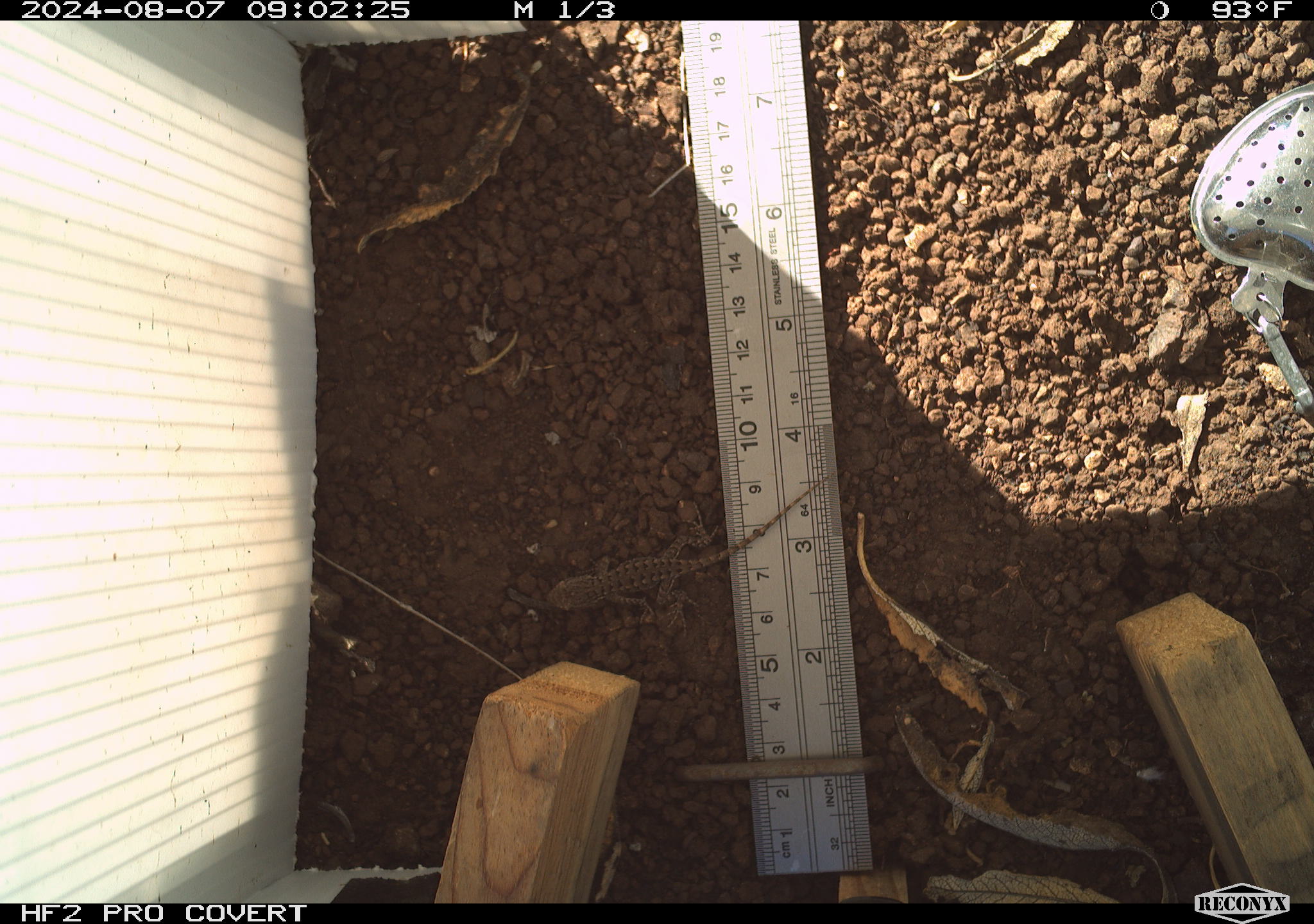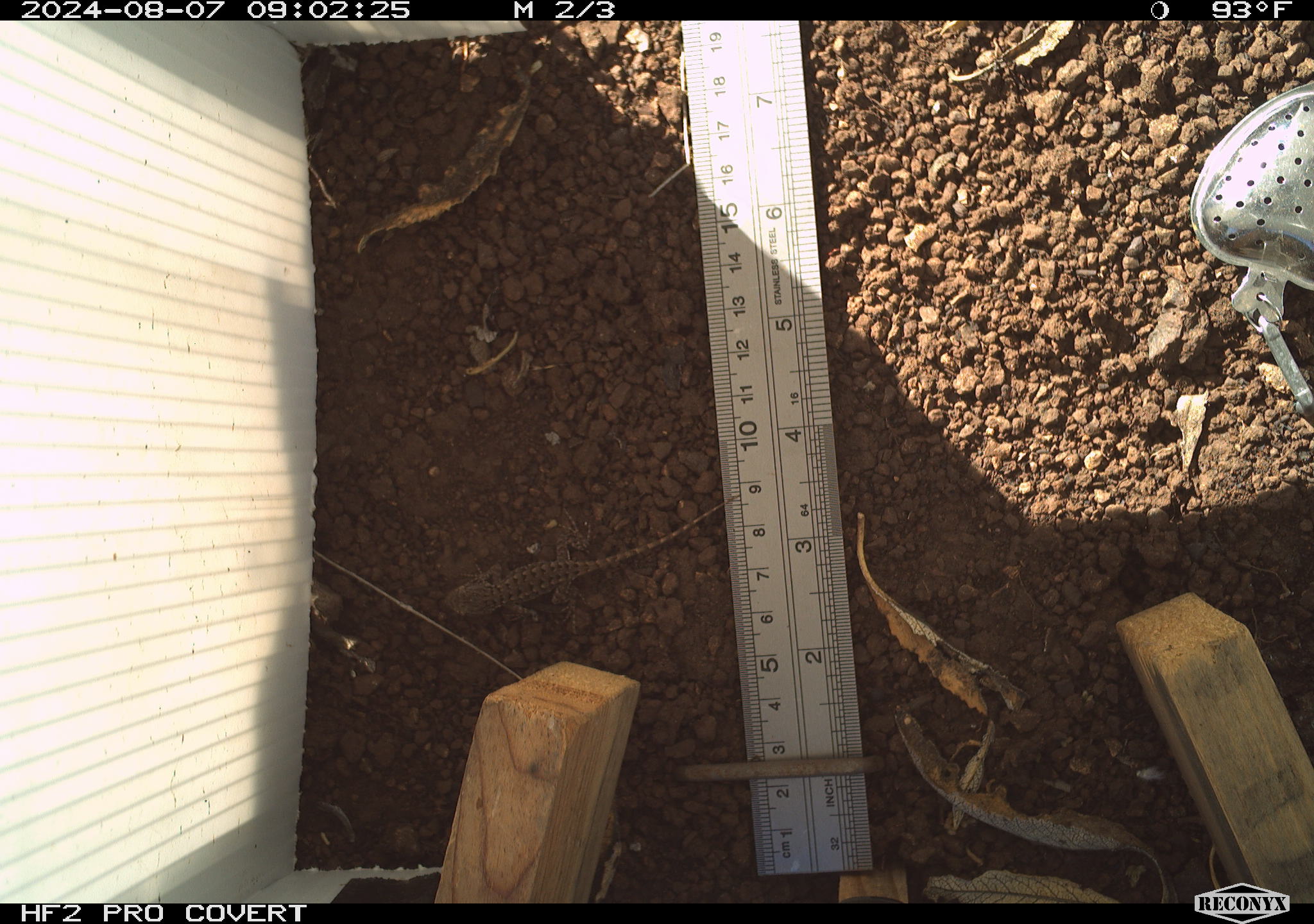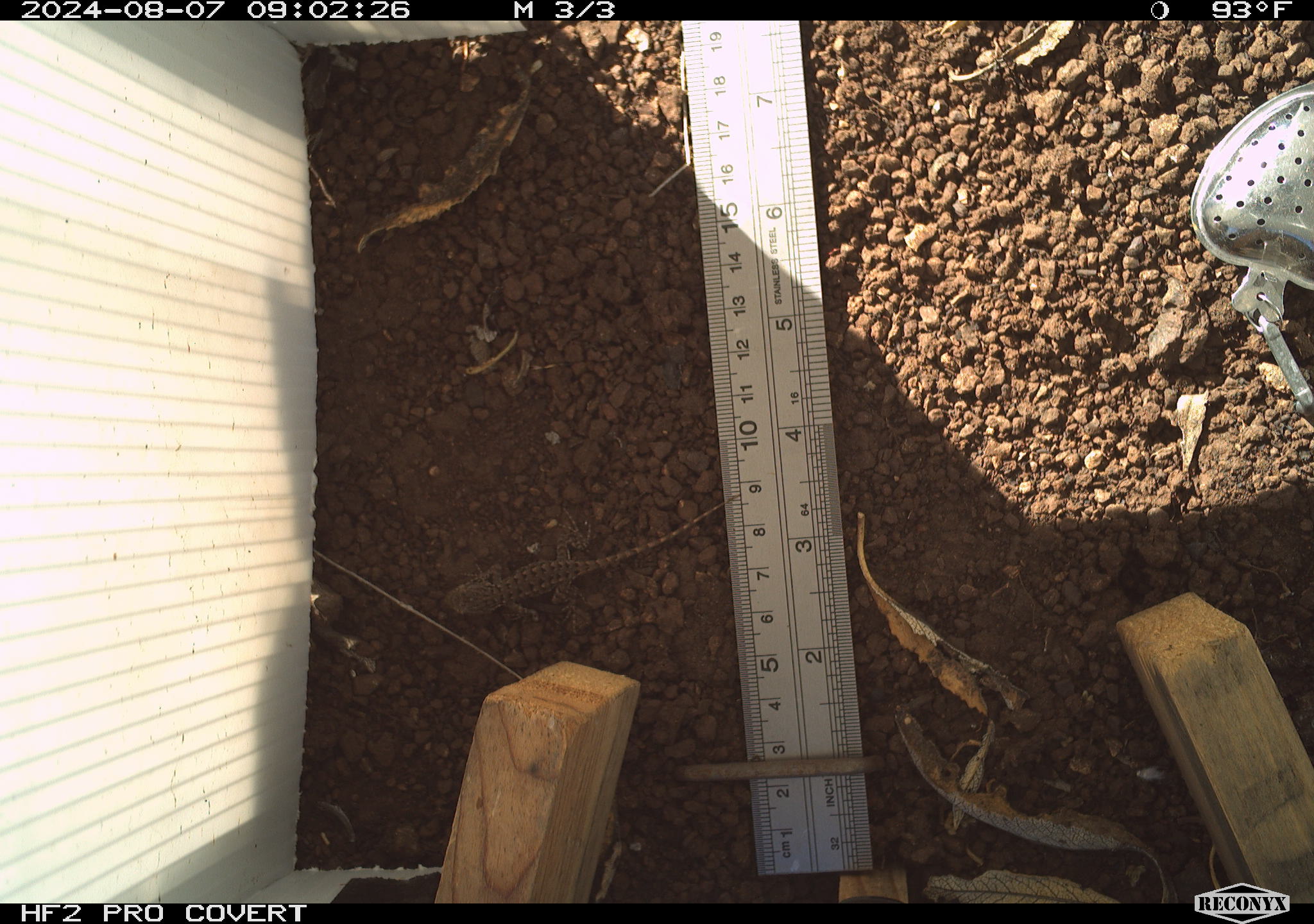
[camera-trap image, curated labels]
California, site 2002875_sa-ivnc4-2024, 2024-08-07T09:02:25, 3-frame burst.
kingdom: Animalia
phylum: Chordata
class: Reptilia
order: Squamata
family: Phrynosomatidae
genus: Sceloporus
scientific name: Sceloporus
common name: spiny lizards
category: sceloporus species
Sceloporus species (spiny lizards) (Sceloporus).